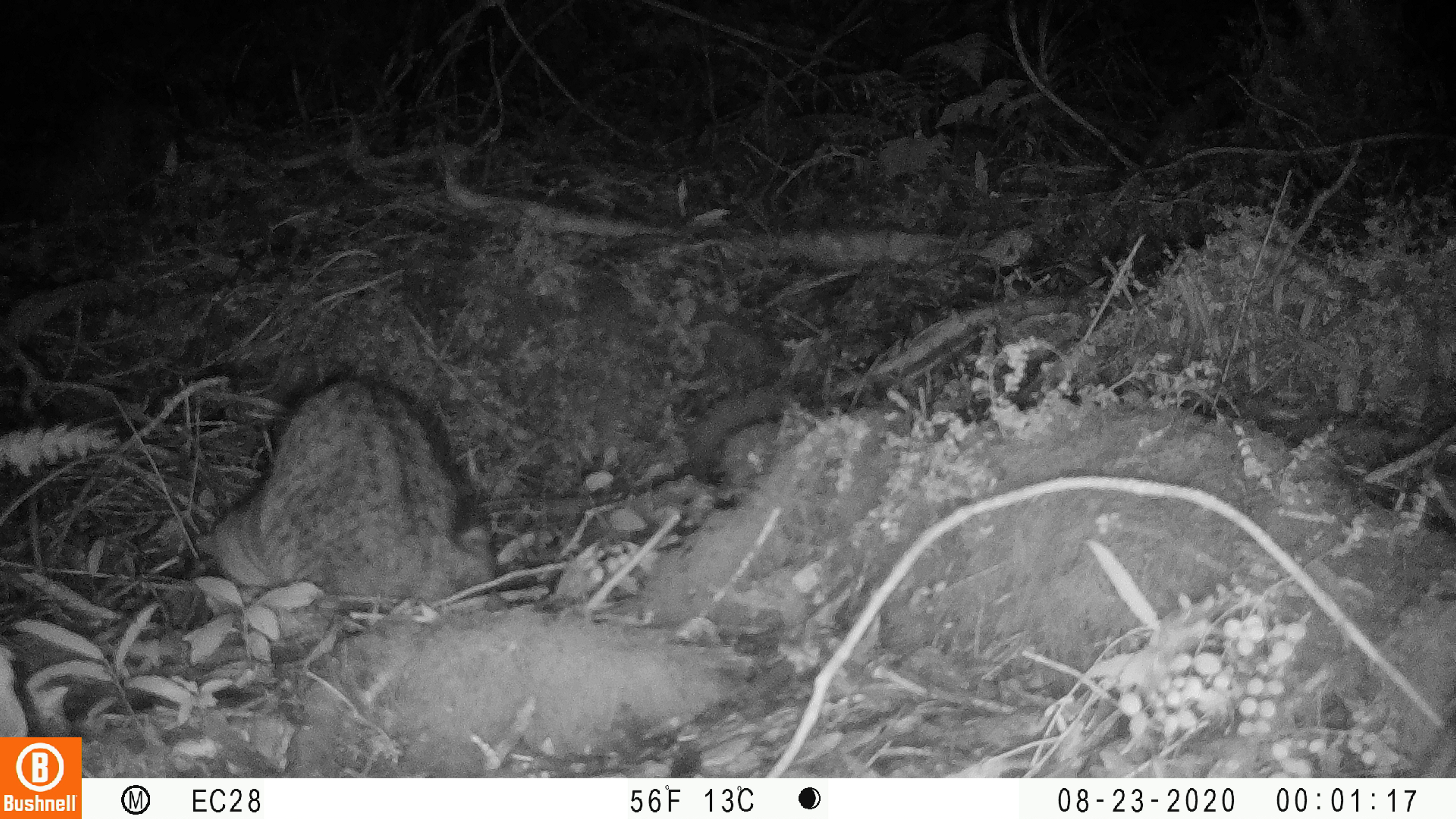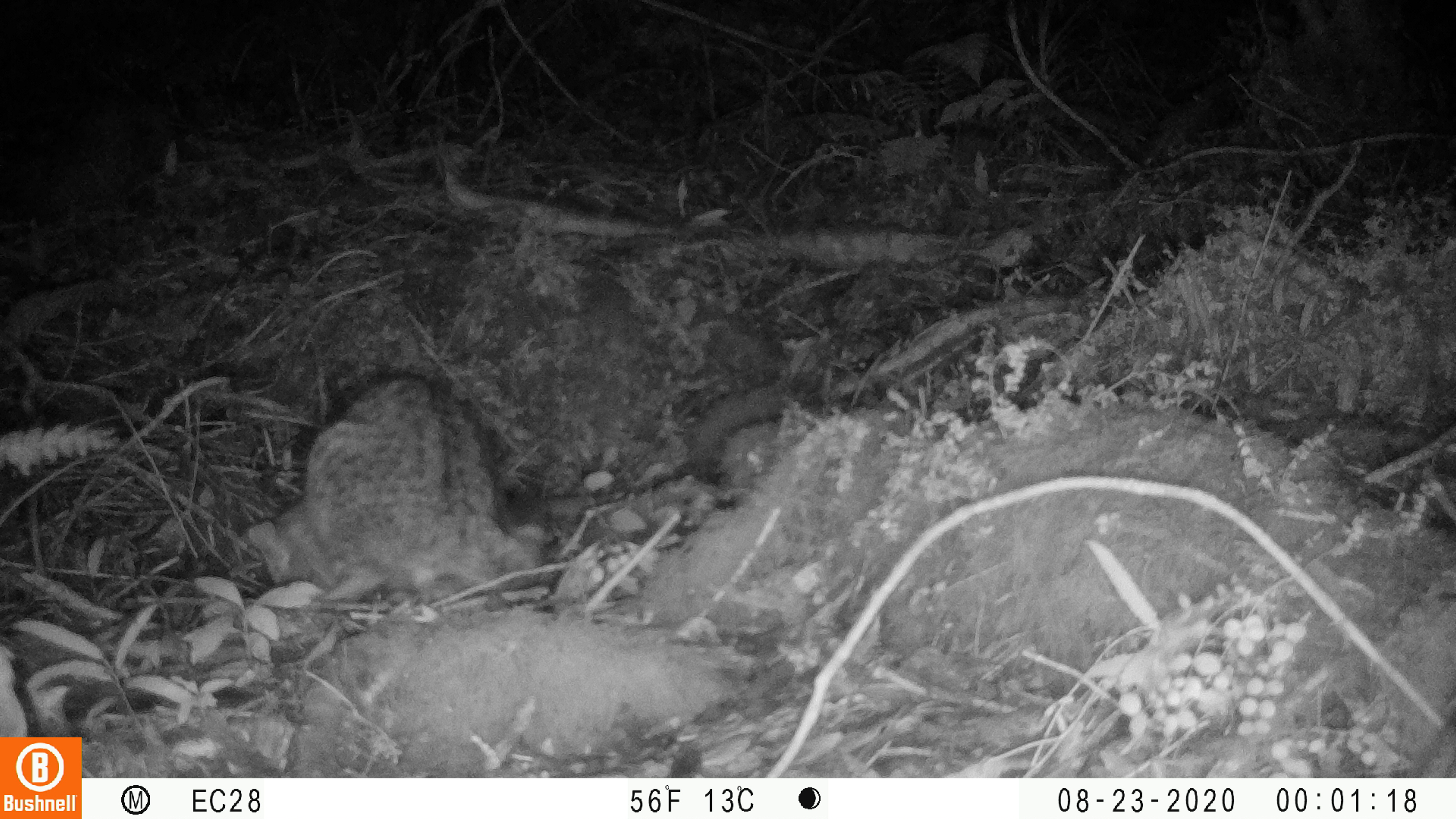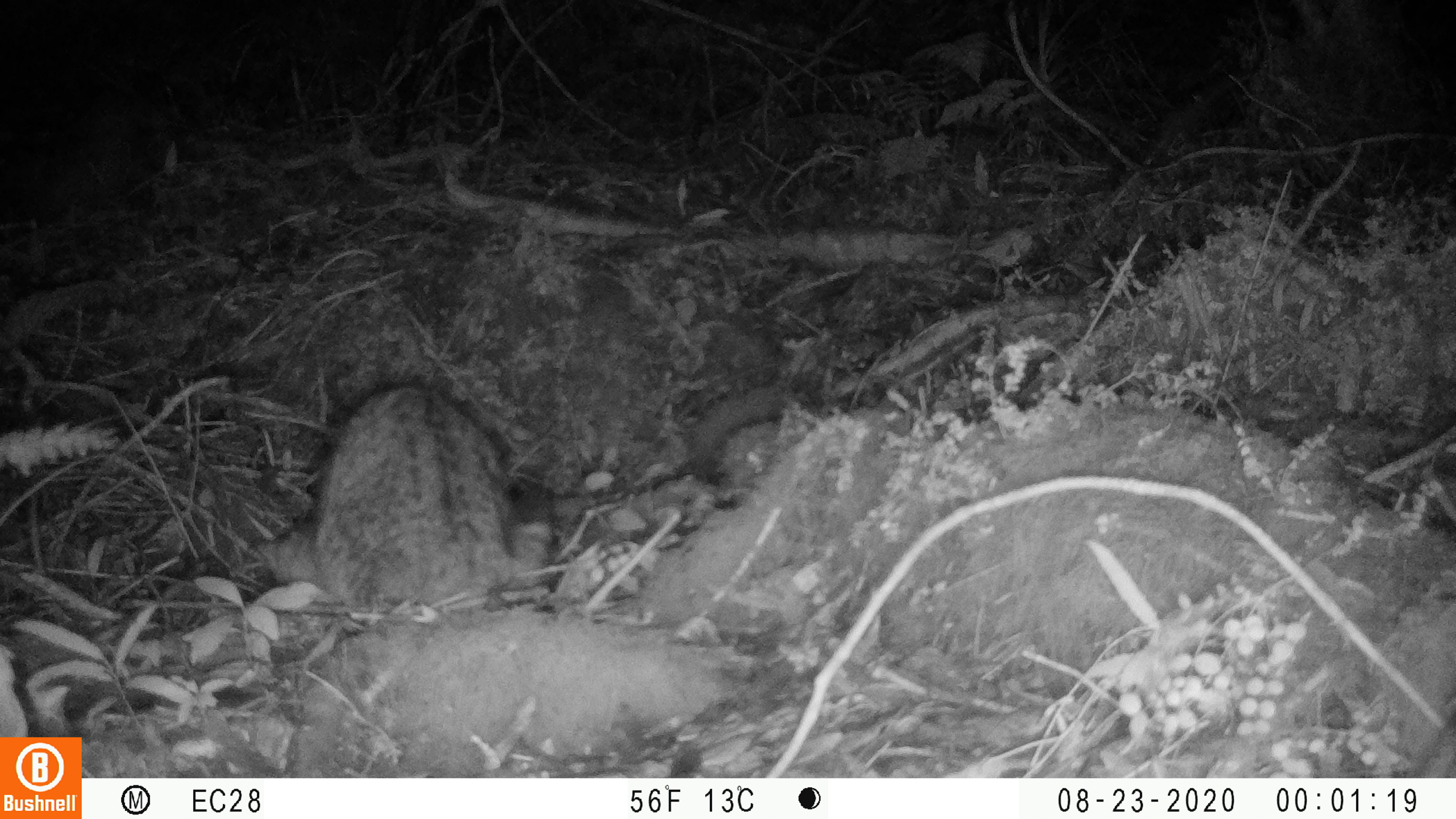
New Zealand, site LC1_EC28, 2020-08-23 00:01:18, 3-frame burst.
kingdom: Animalia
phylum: Chordata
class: Mammalia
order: Carnivora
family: Felidae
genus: Felis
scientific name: Felis catus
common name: domestic cat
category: cat